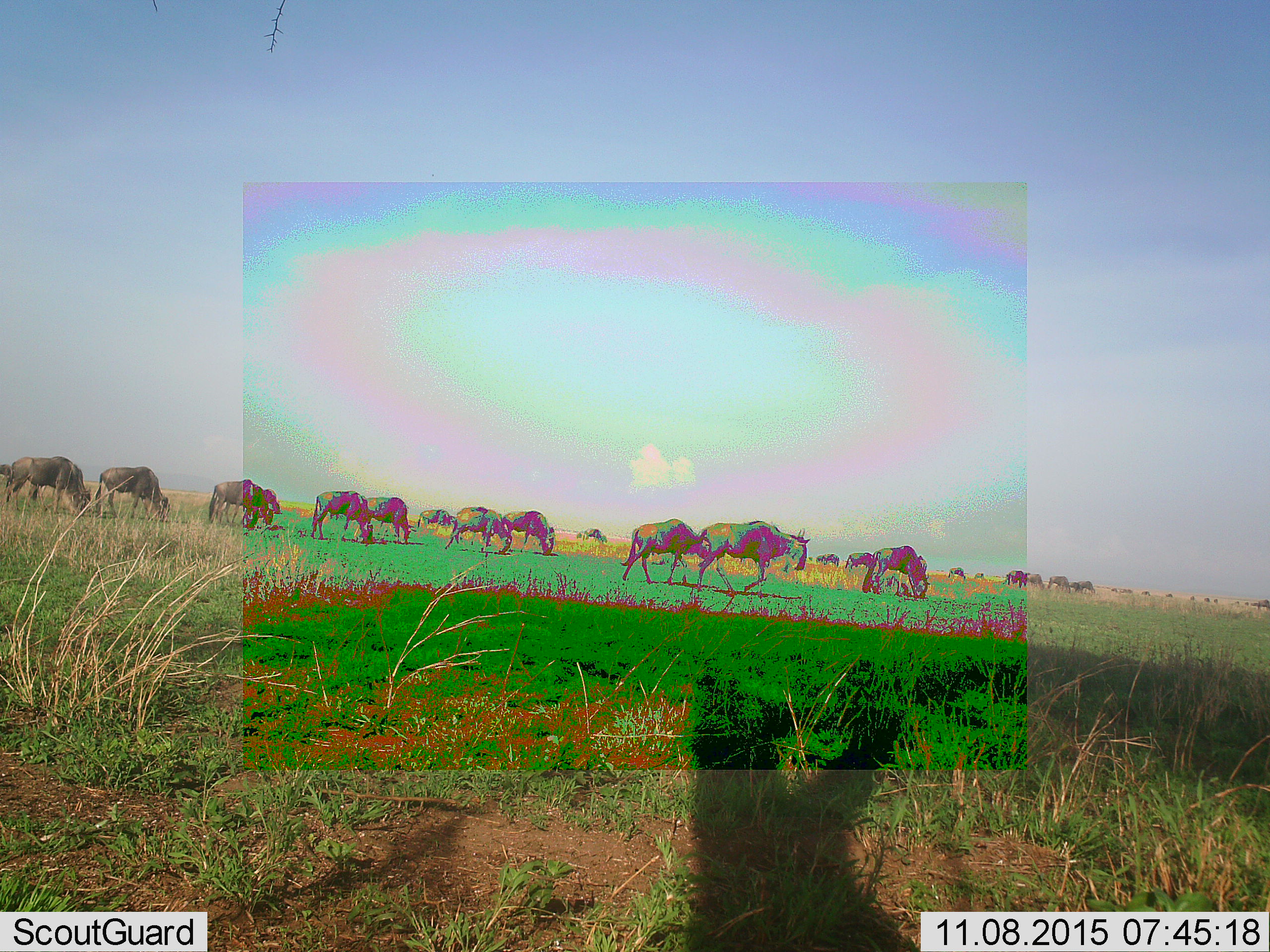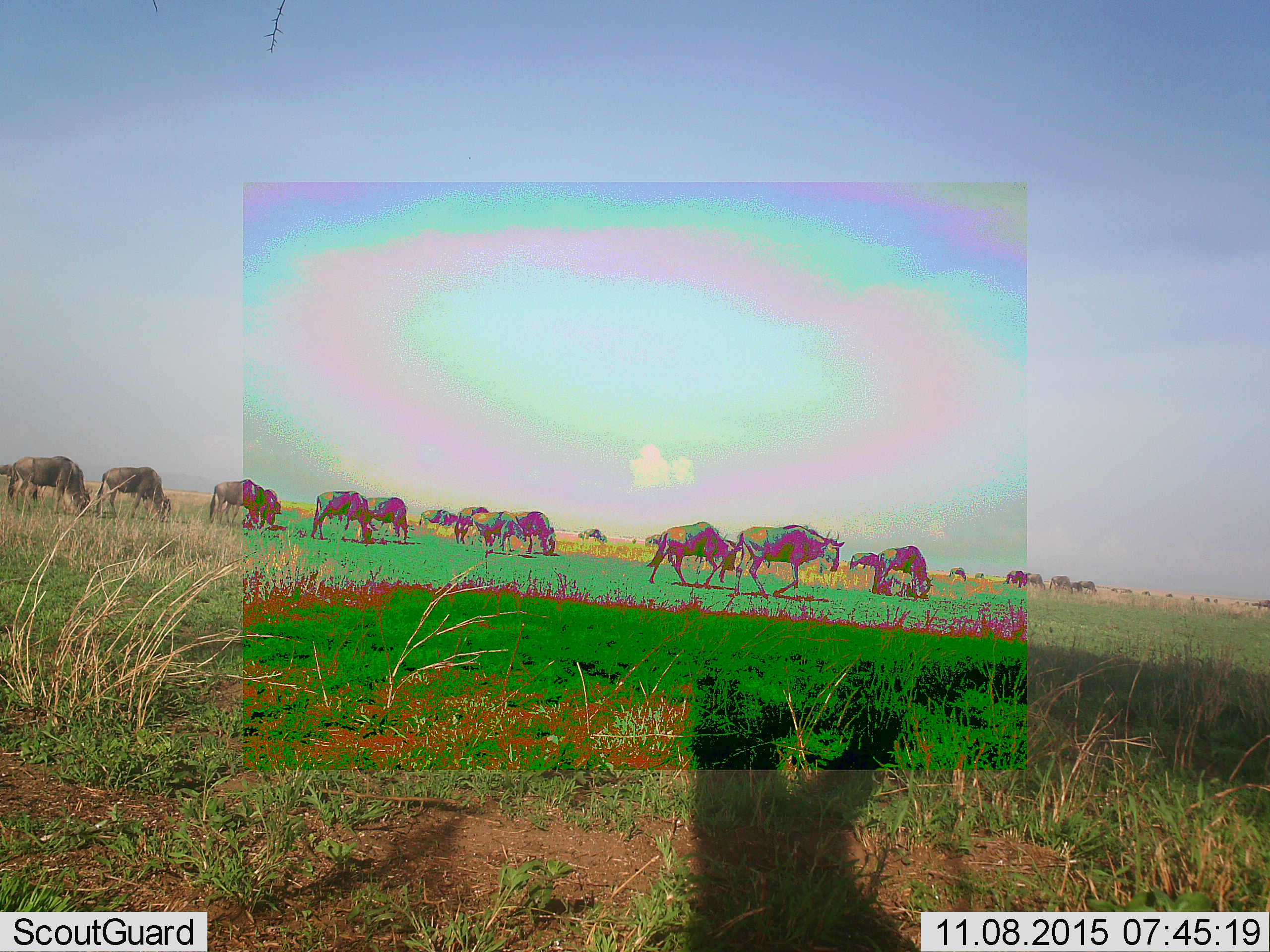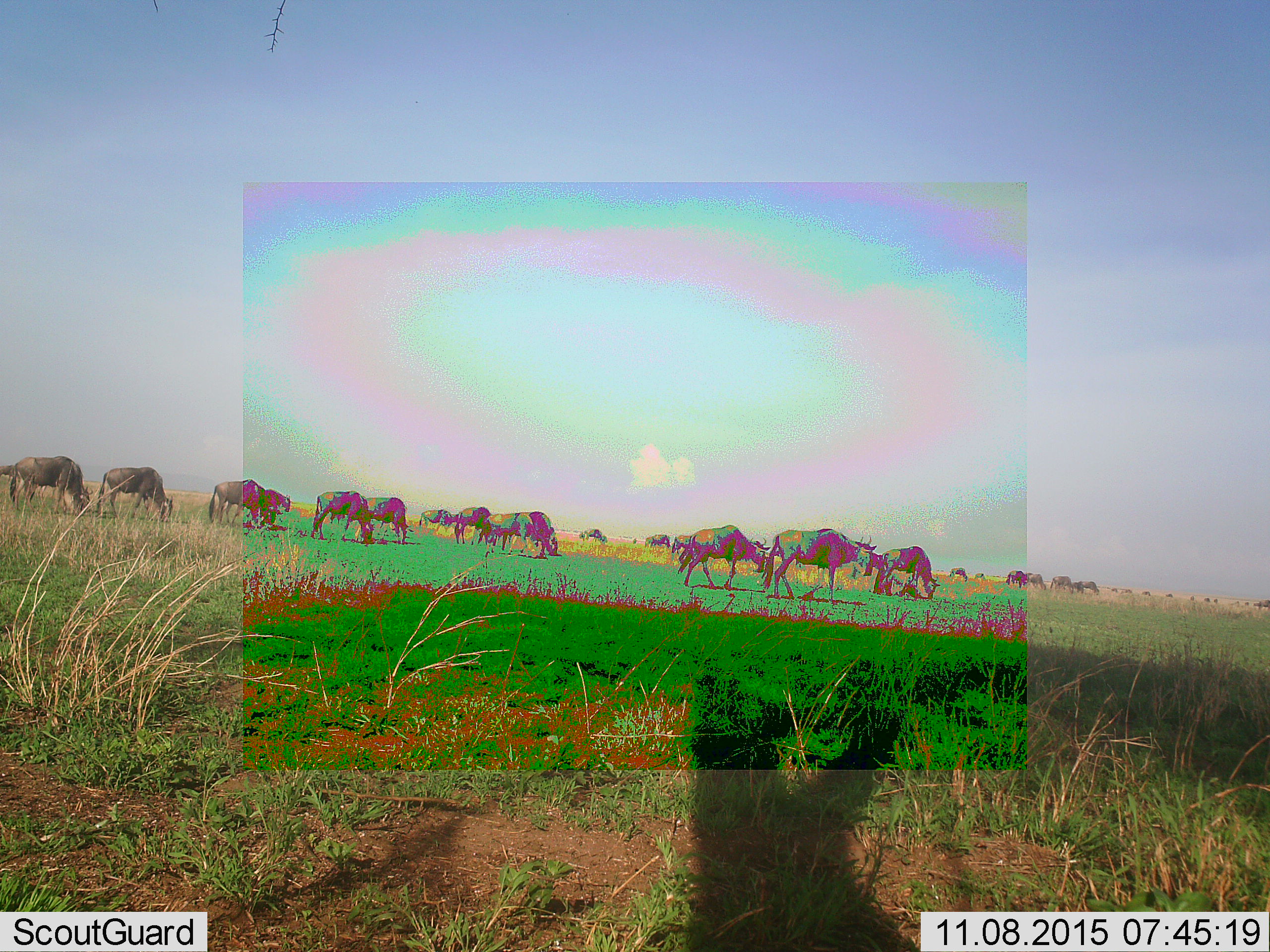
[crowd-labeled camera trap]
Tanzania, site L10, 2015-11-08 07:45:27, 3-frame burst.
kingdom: Animalia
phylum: Chordata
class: Mammalia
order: Artiodactyla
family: Bovidae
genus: Connochaetes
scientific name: Connochaetes taurinus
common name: blue wildebeest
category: wildebeest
Wildebeest (blue wildebeest) (Connochaetes taurinus), count 11-50. Behavior (volunteer vote fractions): standing 43%, resting 14%, moving 71%, interacting 0%. Young present (vote fraction): 14%. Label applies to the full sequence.